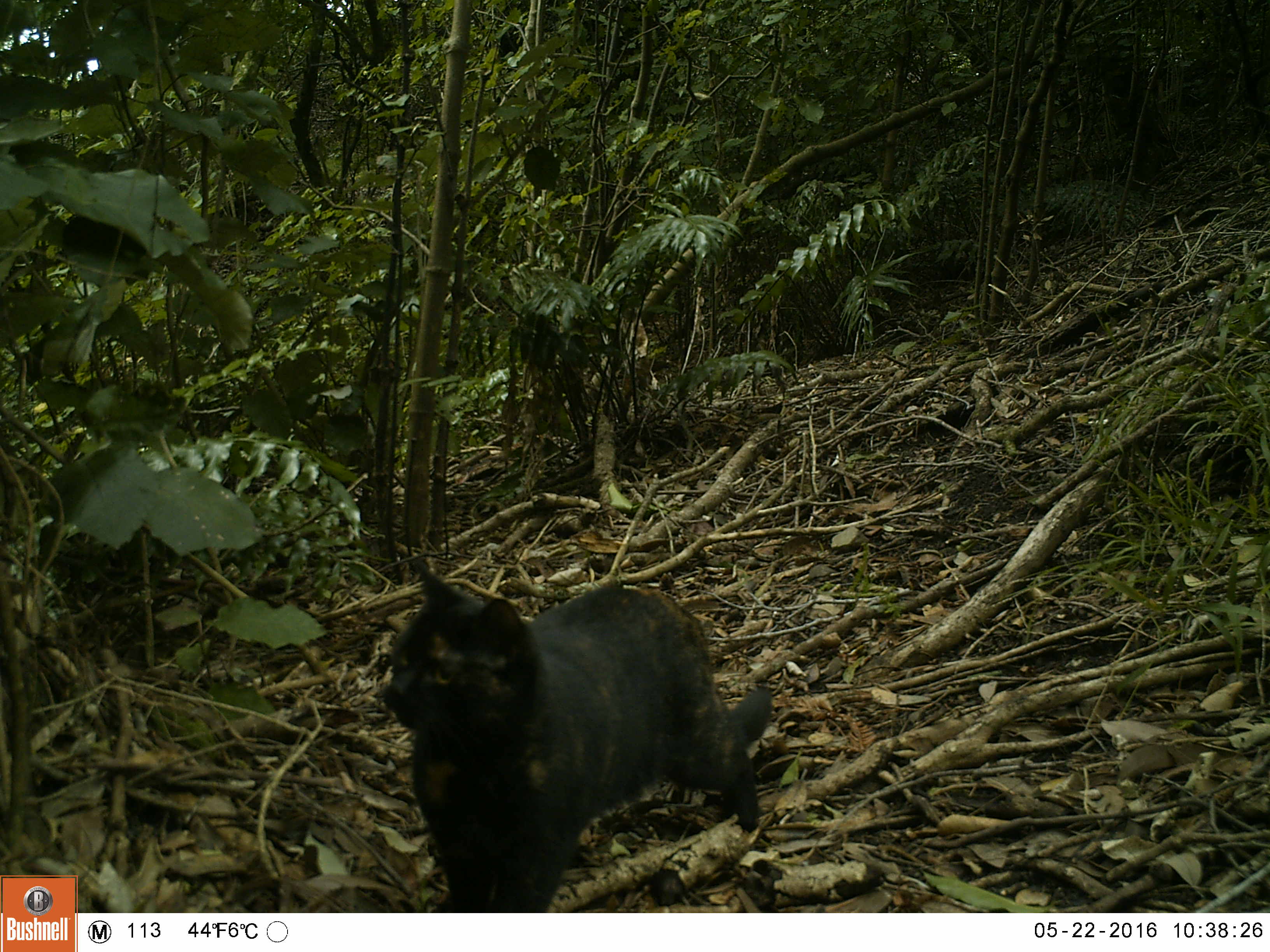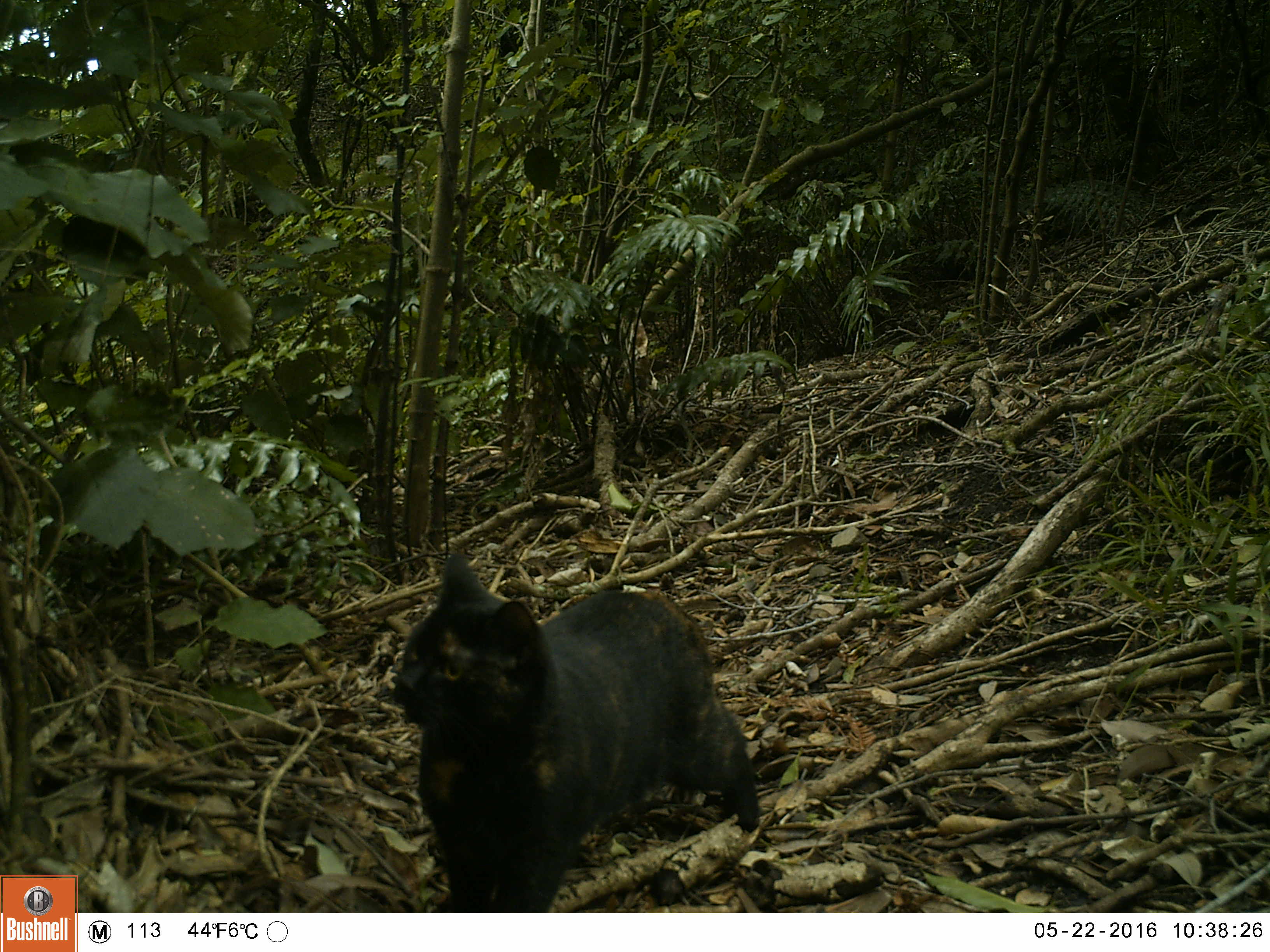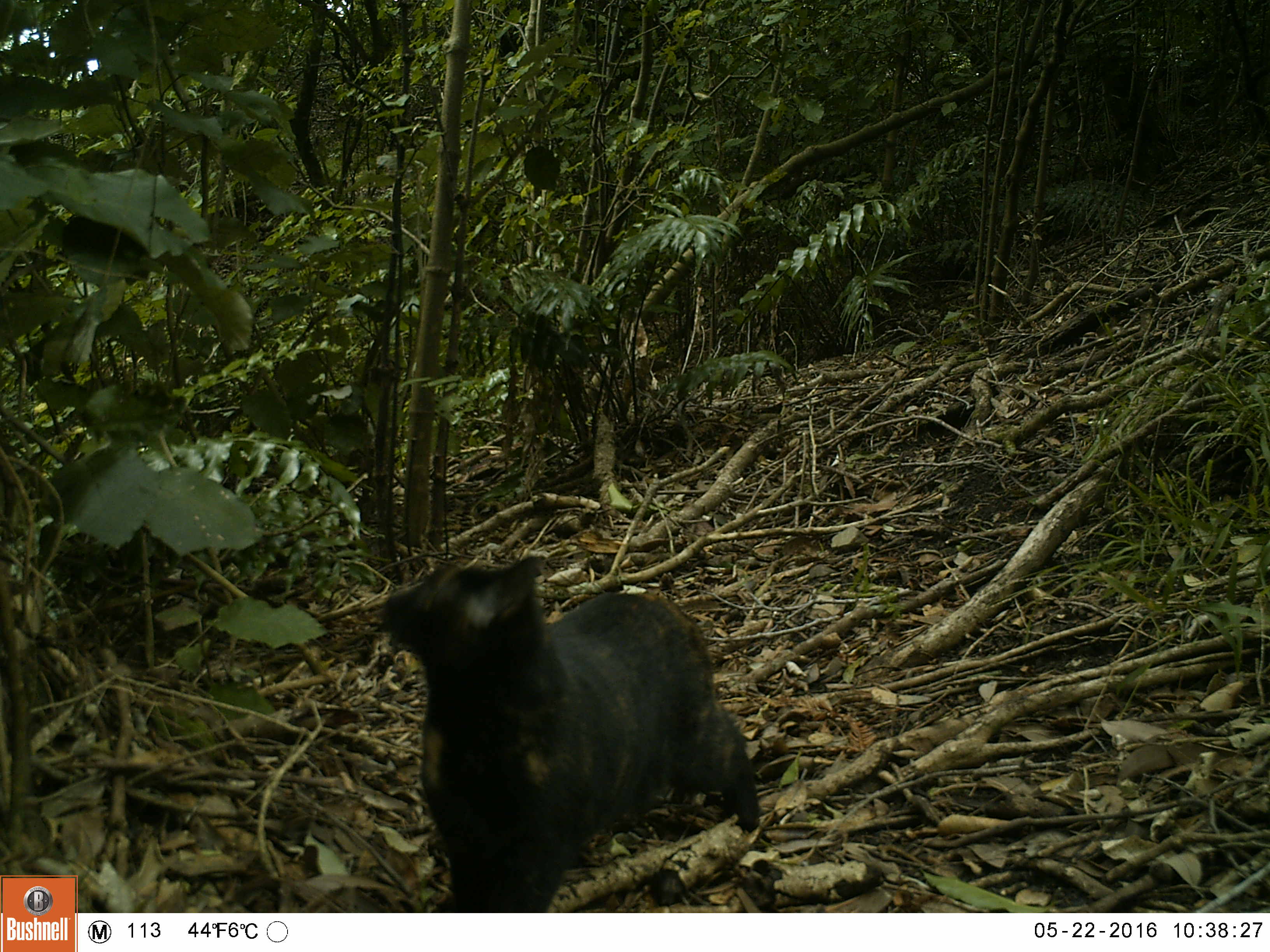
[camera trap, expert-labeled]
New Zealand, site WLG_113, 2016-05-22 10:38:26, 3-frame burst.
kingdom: Animalia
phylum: Chordata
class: Mammalia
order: Carnivora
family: Felidae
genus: Felis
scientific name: Felis catus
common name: domestic cat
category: cat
Cat (domestic cat) (Felis catus).